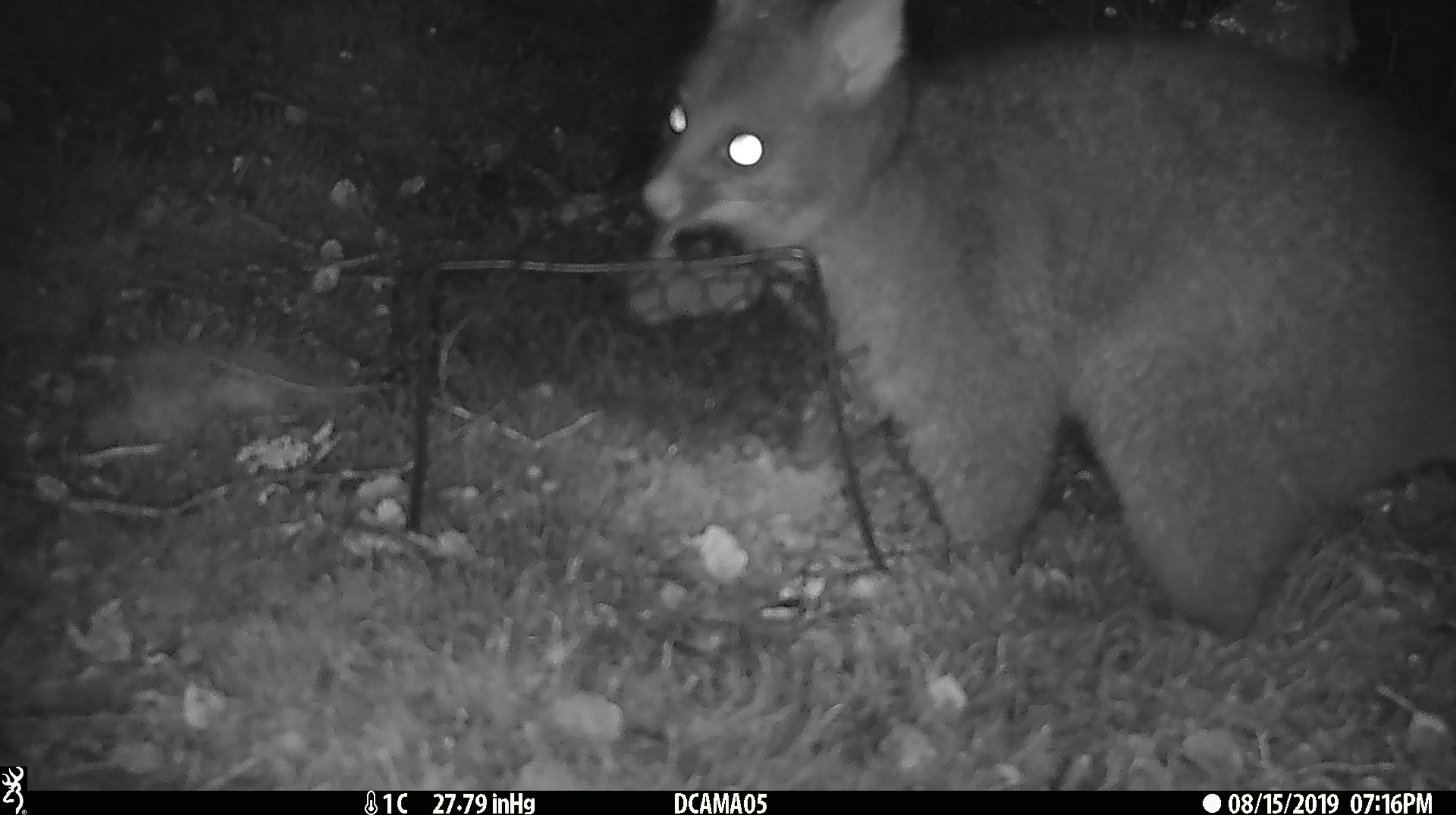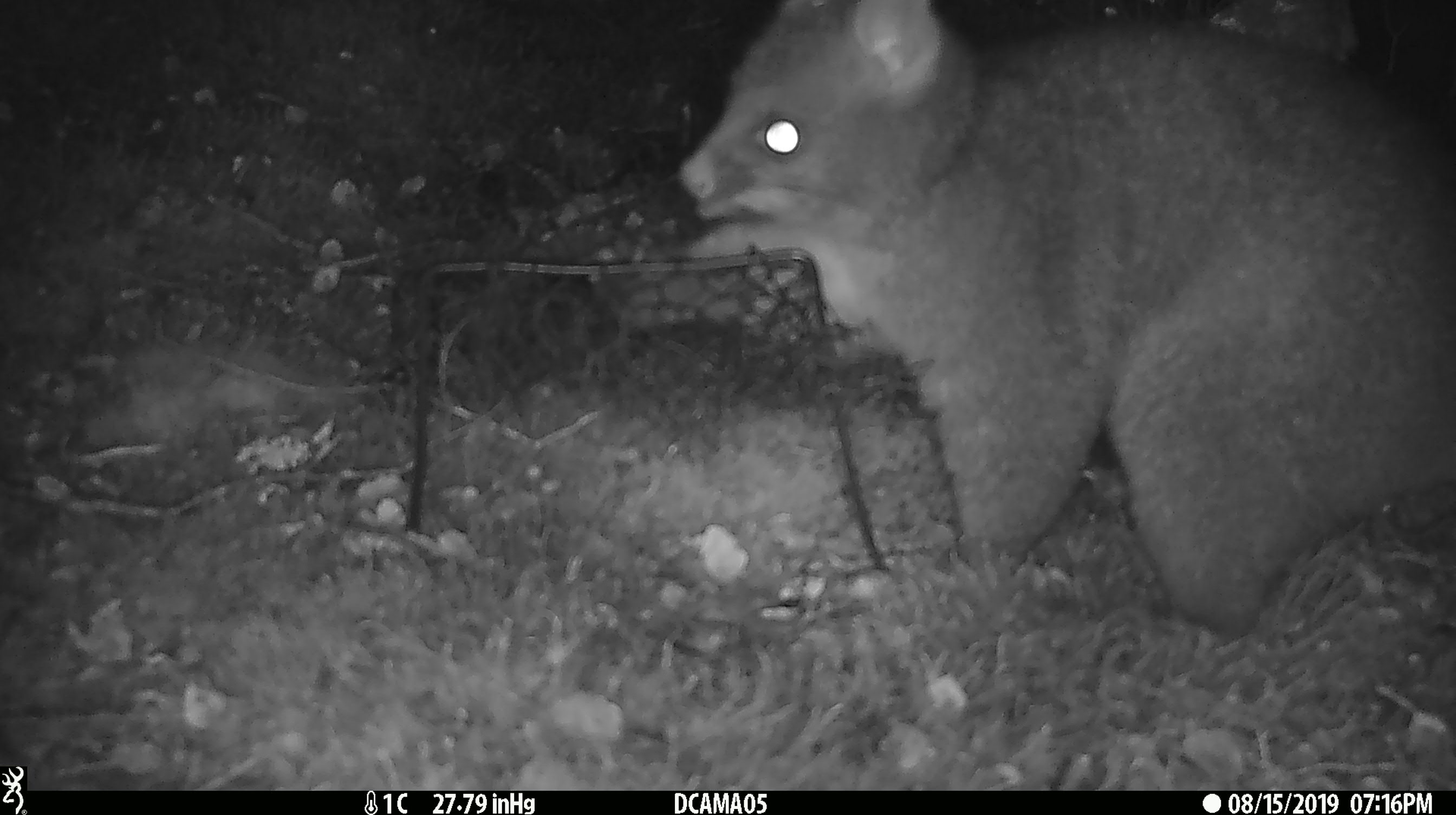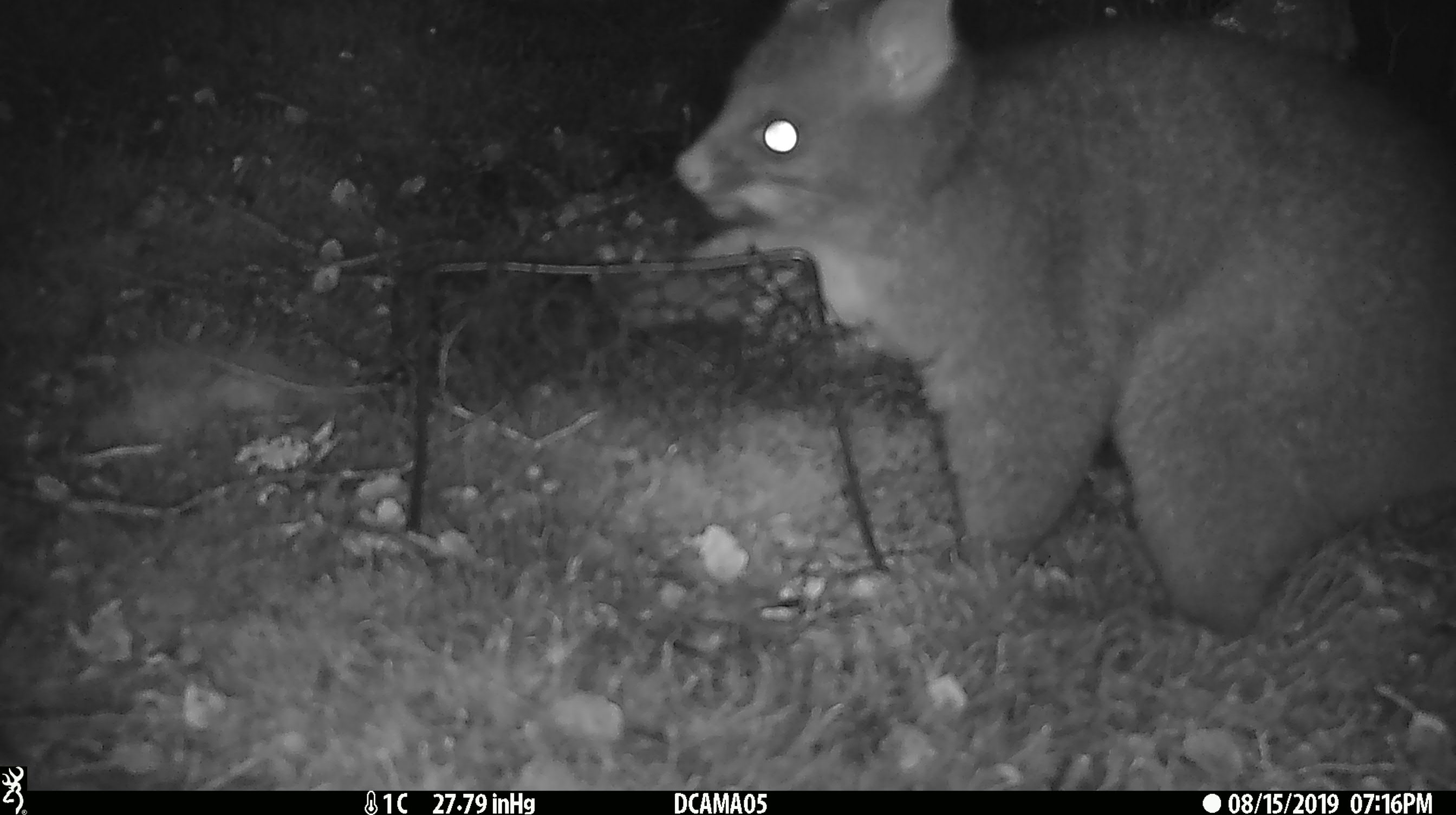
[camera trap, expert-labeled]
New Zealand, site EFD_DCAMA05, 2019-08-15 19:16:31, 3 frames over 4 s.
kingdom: Animalia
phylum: Chordata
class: Mammalia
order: Diprotodontia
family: Phalangeridae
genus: Trichosurus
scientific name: Trichosurus vulpecula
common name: common brushtail possum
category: possum